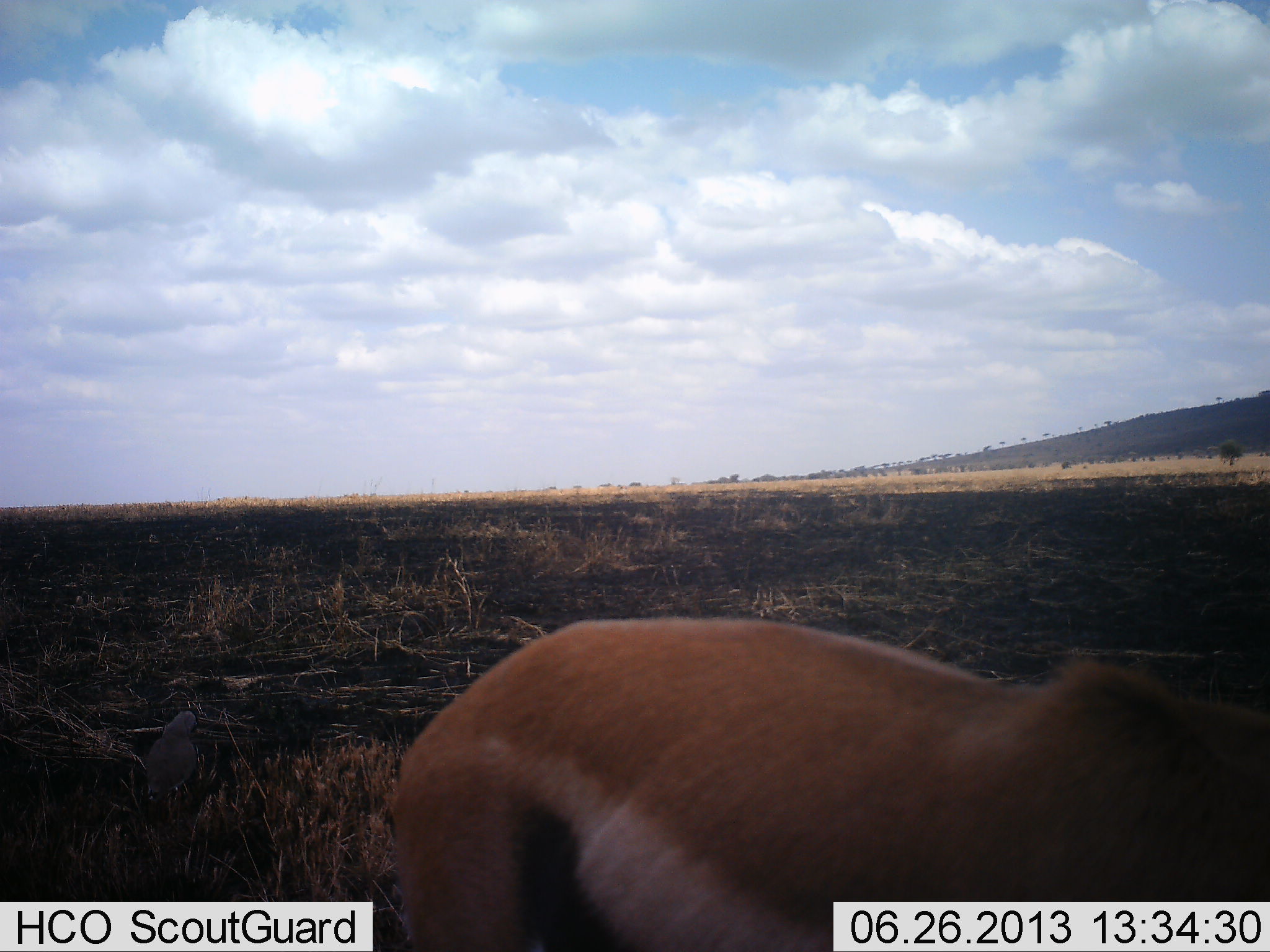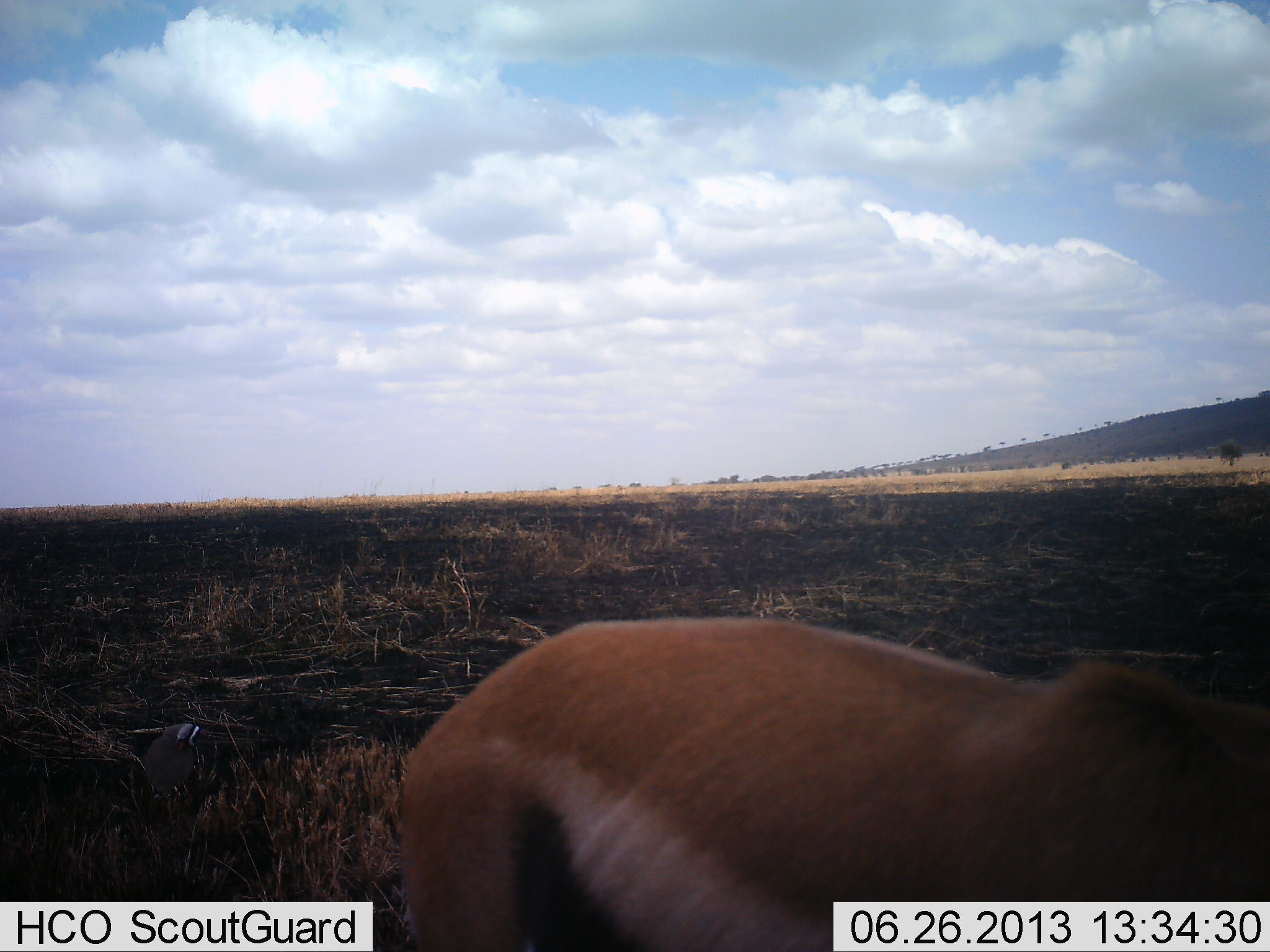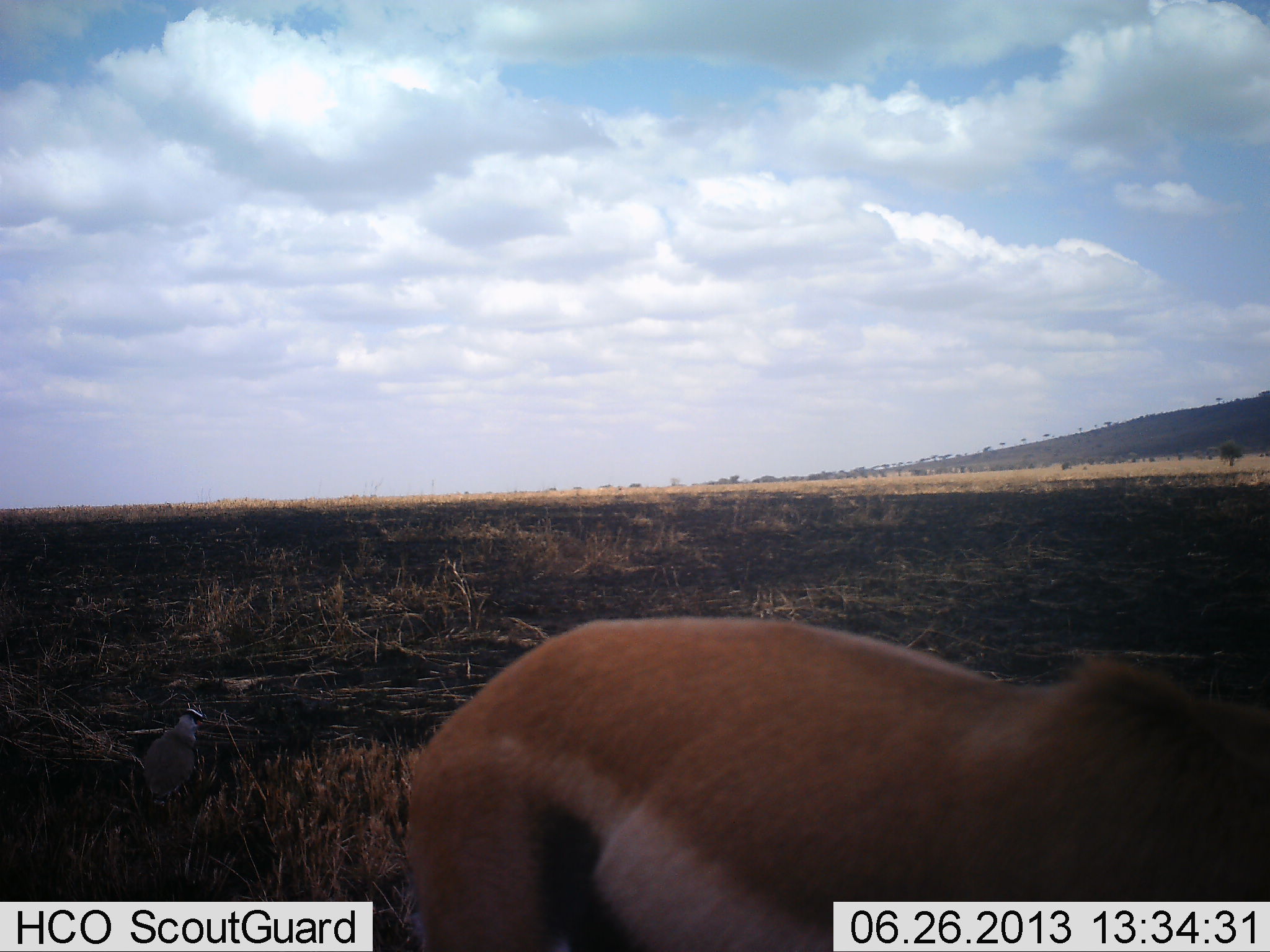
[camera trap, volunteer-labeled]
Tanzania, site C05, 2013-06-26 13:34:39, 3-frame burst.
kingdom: Animalia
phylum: Chordata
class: Mammalia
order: Artiodactyla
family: Bovidae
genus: Eudorcas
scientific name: Eudorcas thomsonii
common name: thomson's gazelle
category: gazellethomsons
Gazellethomsons (thomson's gazelle) (Eudorcas thomsonii), count 1. Behavior (volunteer vote fractions): standing 65%, resting 0%, moving 5%, interacting 5%. Young present (vote fraction): 0%. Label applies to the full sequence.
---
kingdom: Animalia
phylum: Chordata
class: Aves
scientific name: Aves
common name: bird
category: otherbird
Otherbird (bird) (Aves), count 1. Behavior (volunteer vote fractions): standing 83%, resting 8%, moving 8%, interacting 0%. Young present (vote fraction): 0%. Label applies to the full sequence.